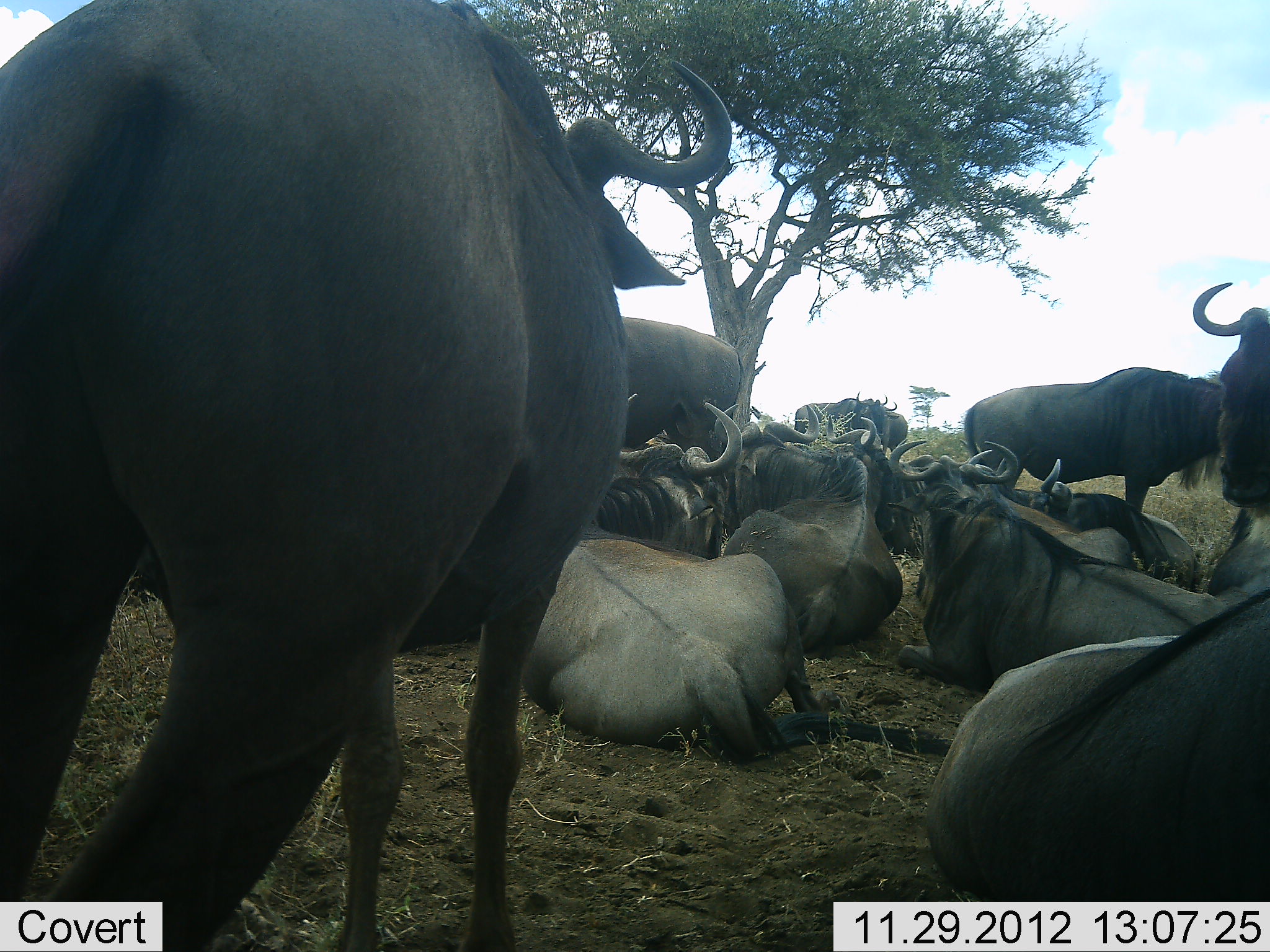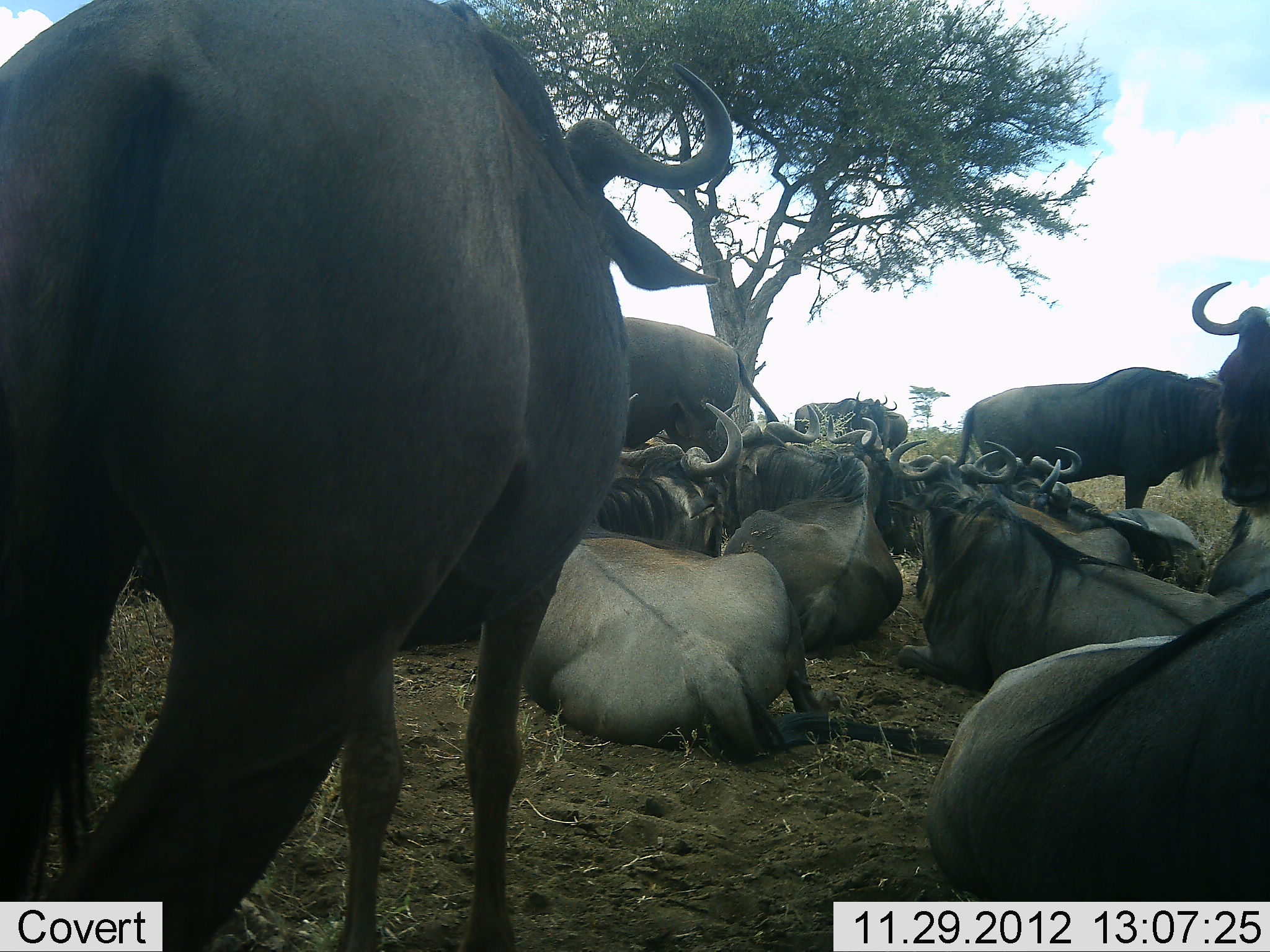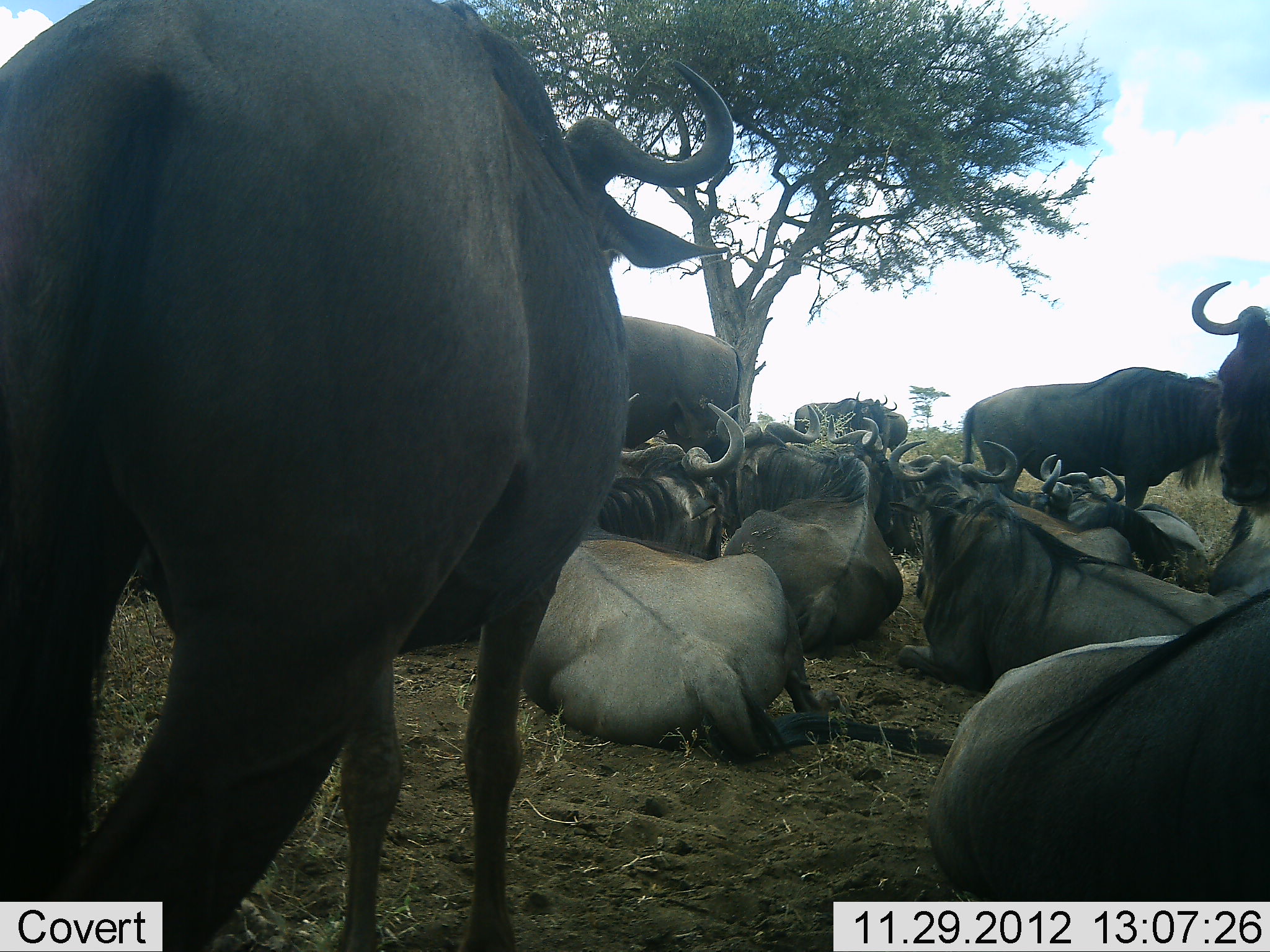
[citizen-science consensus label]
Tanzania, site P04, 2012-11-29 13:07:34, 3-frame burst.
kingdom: Animalia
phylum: Chordata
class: Mammalia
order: Artiodactyla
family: Bovidae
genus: Connochaetes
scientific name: Connochaetes taurinus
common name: blue wildebeest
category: wildebeest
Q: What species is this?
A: Wildebeest (blue wildebeest) (Connochaetes taurinus).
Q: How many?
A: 11-50.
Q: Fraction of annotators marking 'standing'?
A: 70%.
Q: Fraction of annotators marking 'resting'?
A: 100%.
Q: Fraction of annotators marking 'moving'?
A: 0%.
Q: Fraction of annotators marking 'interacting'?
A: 10%.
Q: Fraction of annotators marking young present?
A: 0%.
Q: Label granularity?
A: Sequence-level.